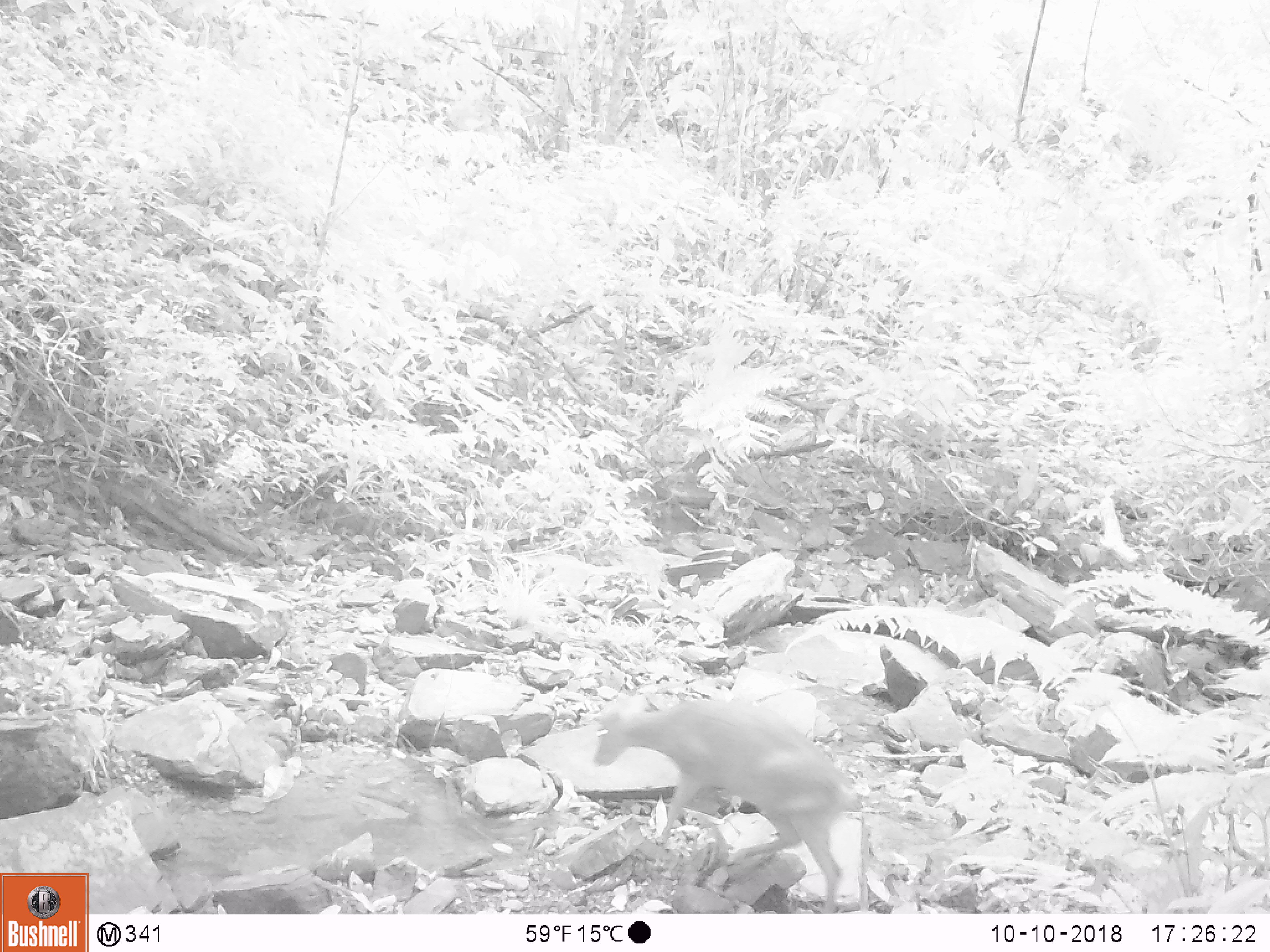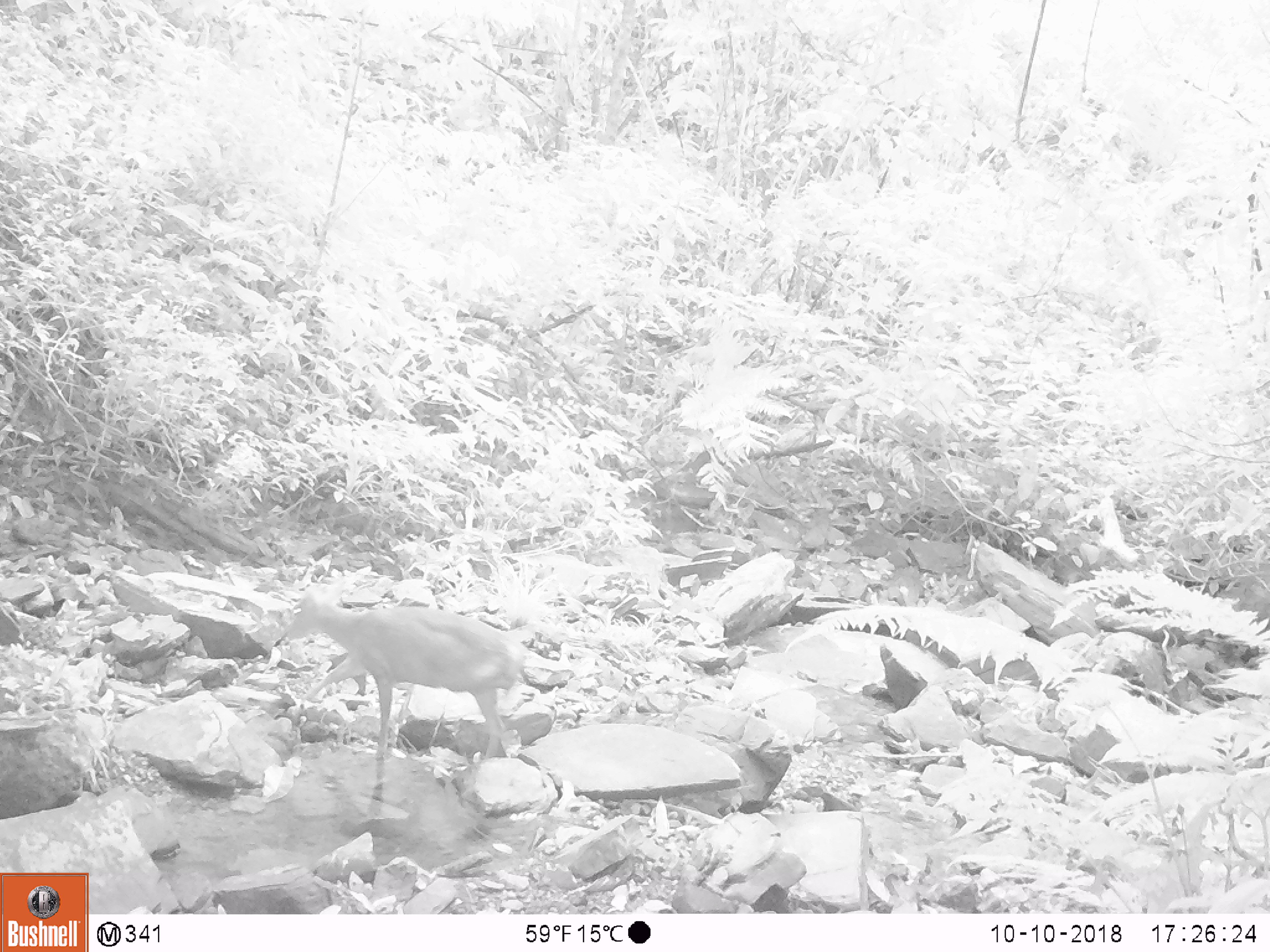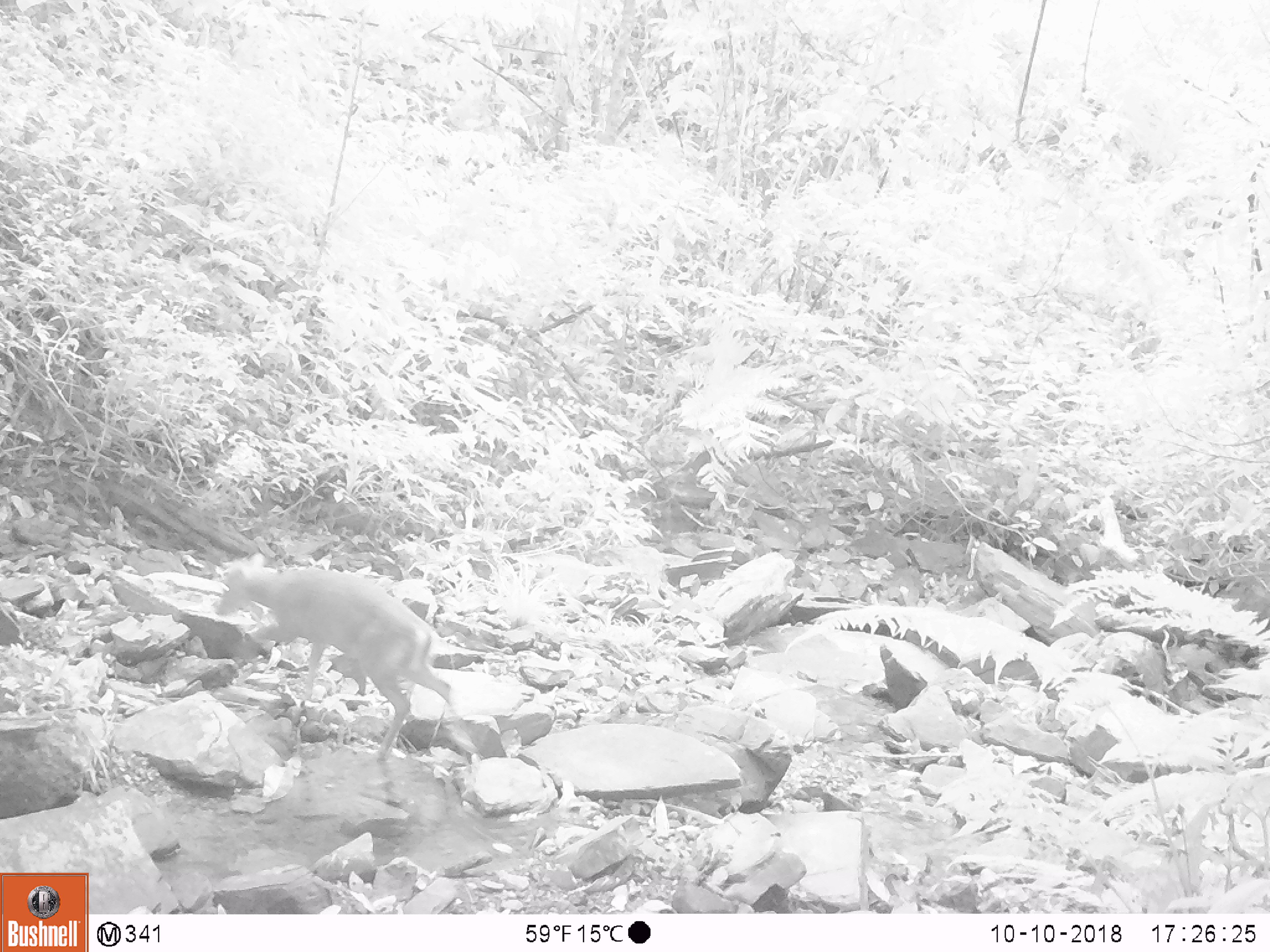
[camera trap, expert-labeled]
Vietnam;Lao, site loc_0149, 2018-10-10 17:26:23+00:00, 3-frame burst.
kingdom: Animalia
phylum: Chordata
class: Mammalia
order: Artiodactyla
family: Cervidae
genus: Muntiacus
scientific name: Muntiacus rooseveltorum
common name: roosevelt's muntjac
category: roosevelts muntjac group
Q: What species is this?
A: Roosevelts muntjac group (roosevelt's muntjac) (Muntiacus rooseveltorum).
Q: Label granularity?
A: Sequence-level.